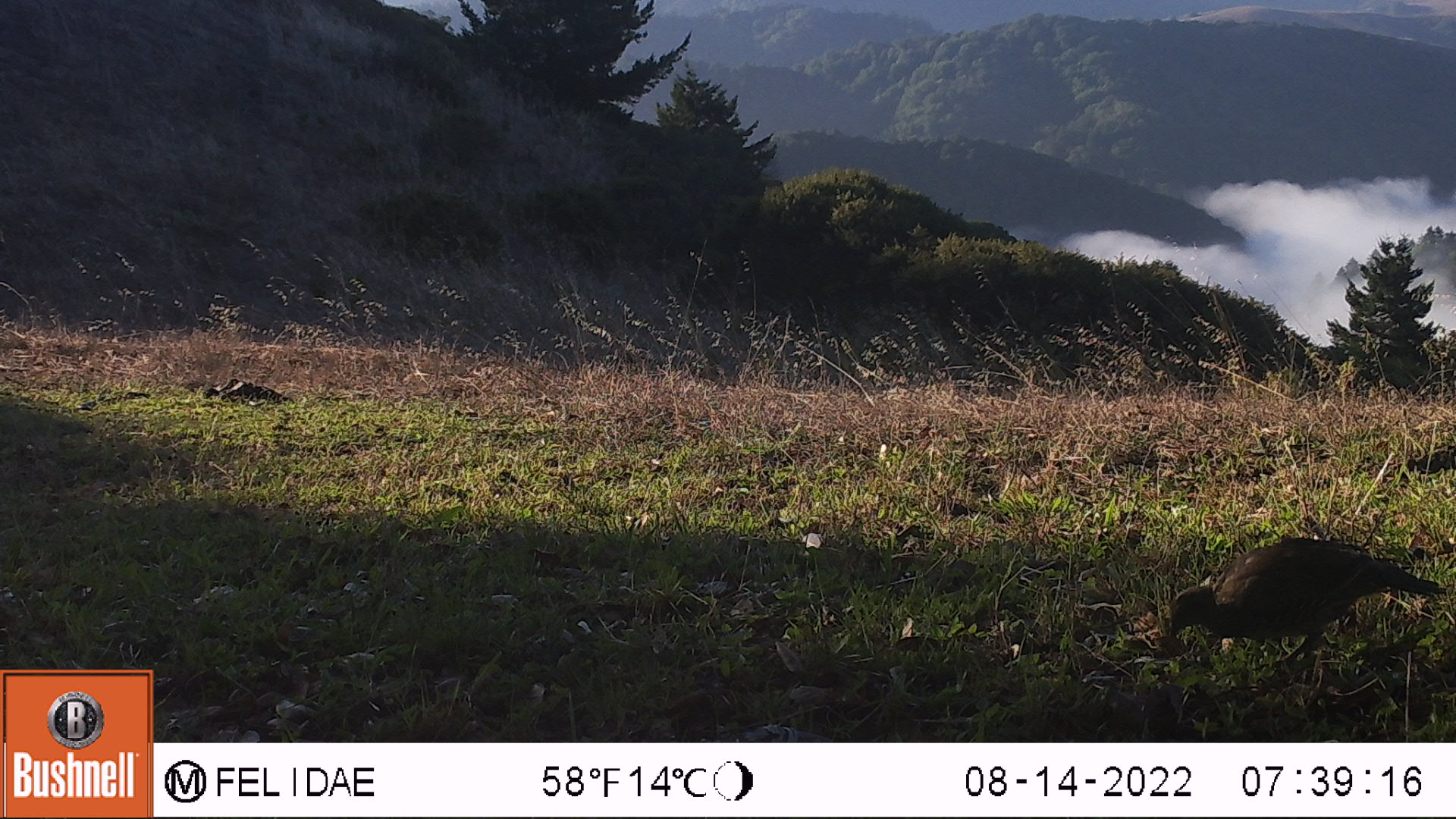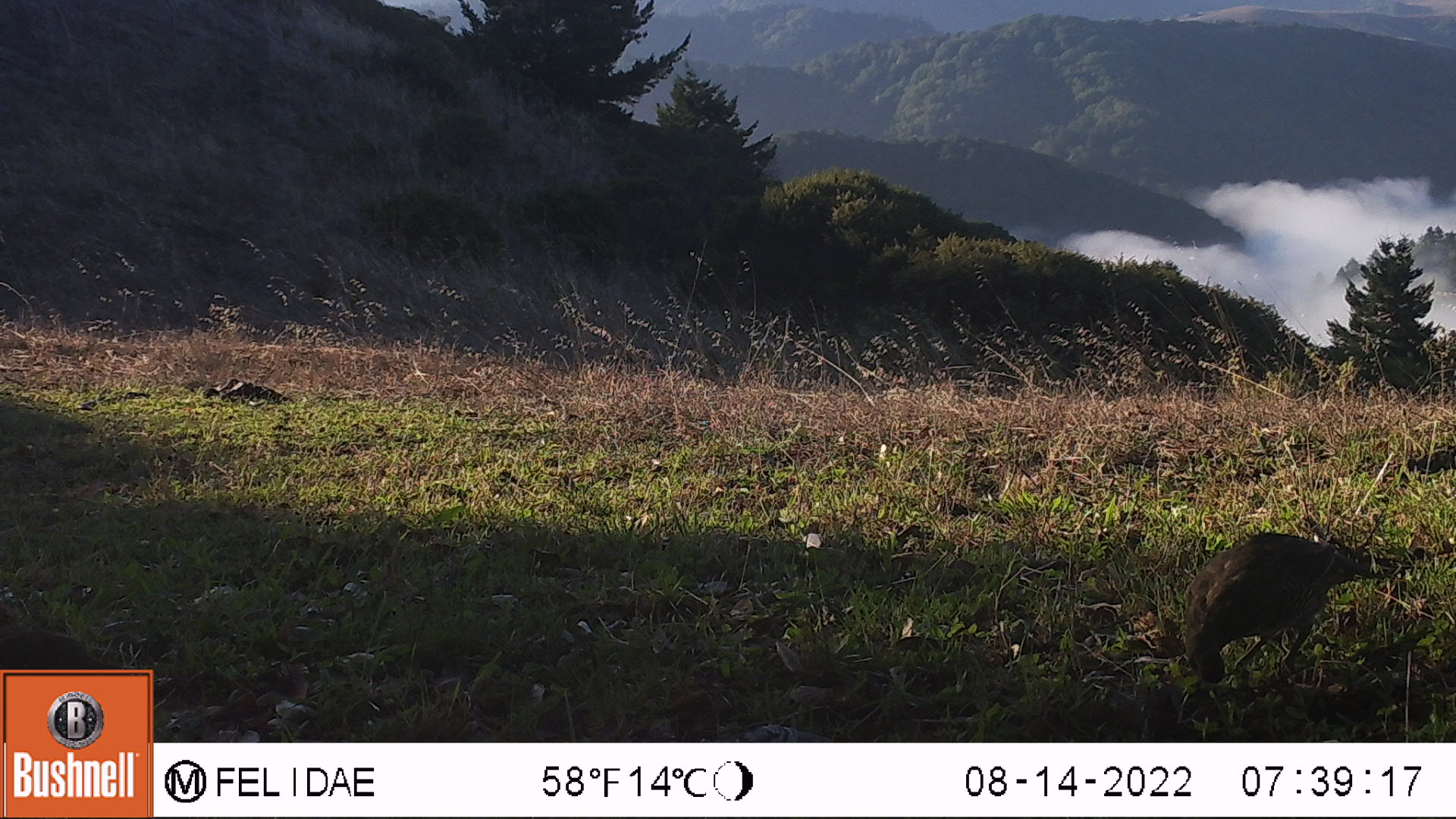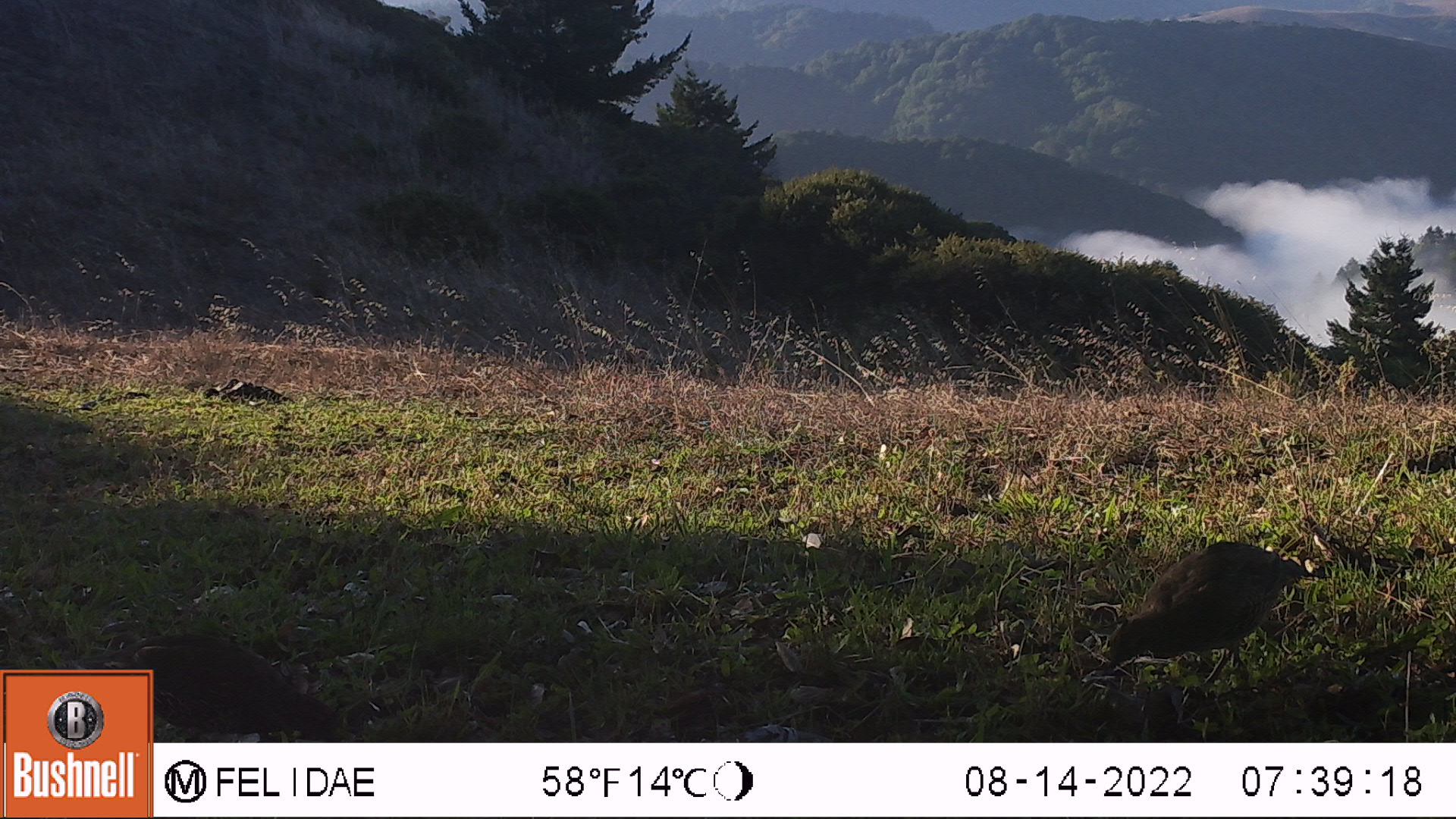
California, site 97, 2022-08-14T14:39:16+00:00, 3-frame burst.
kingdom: Animalia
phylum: Chordata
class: Aves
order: Galliformes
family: Odontophoridae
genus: Callipepla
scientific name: Callipepla californica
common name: california quail